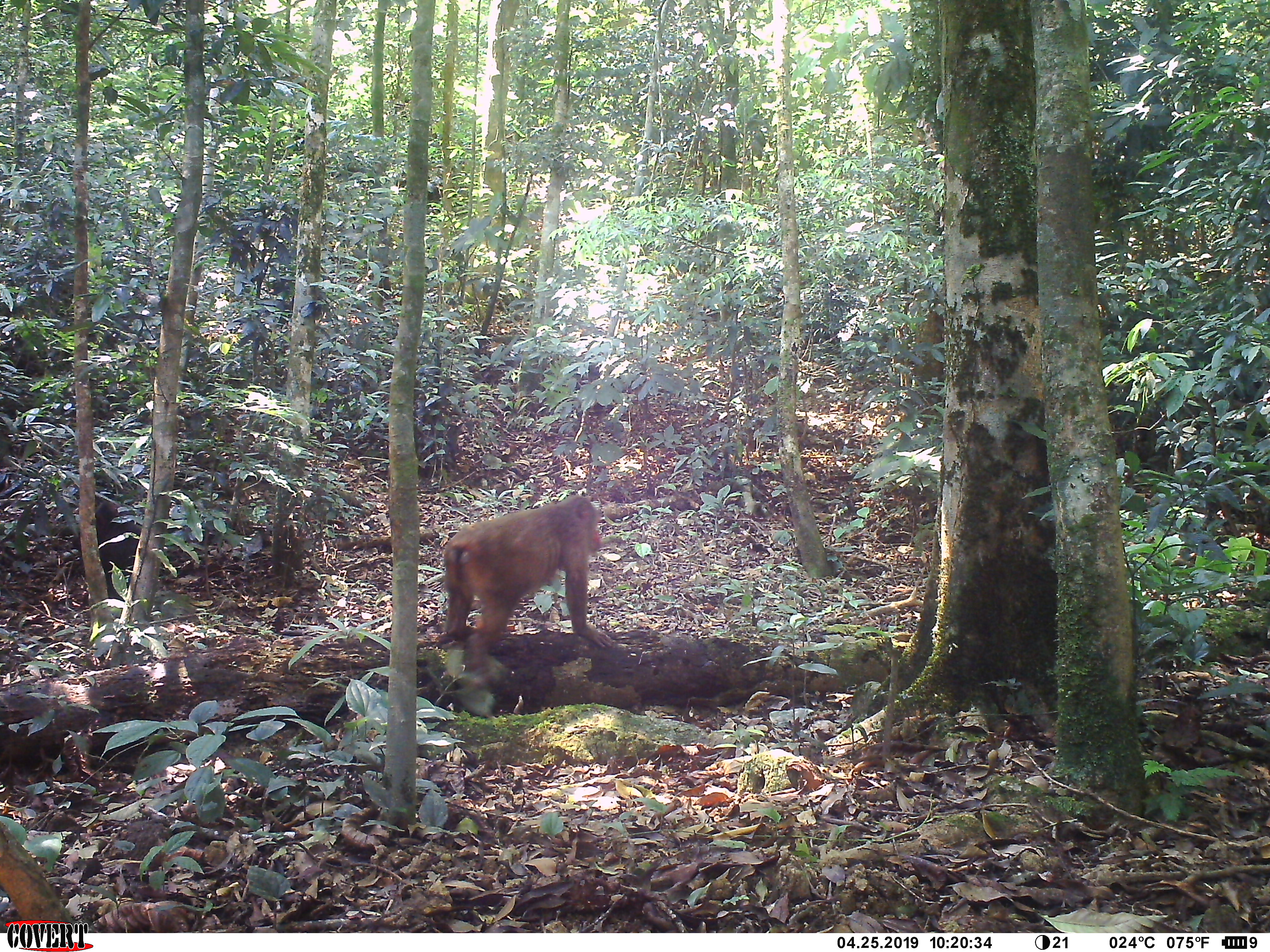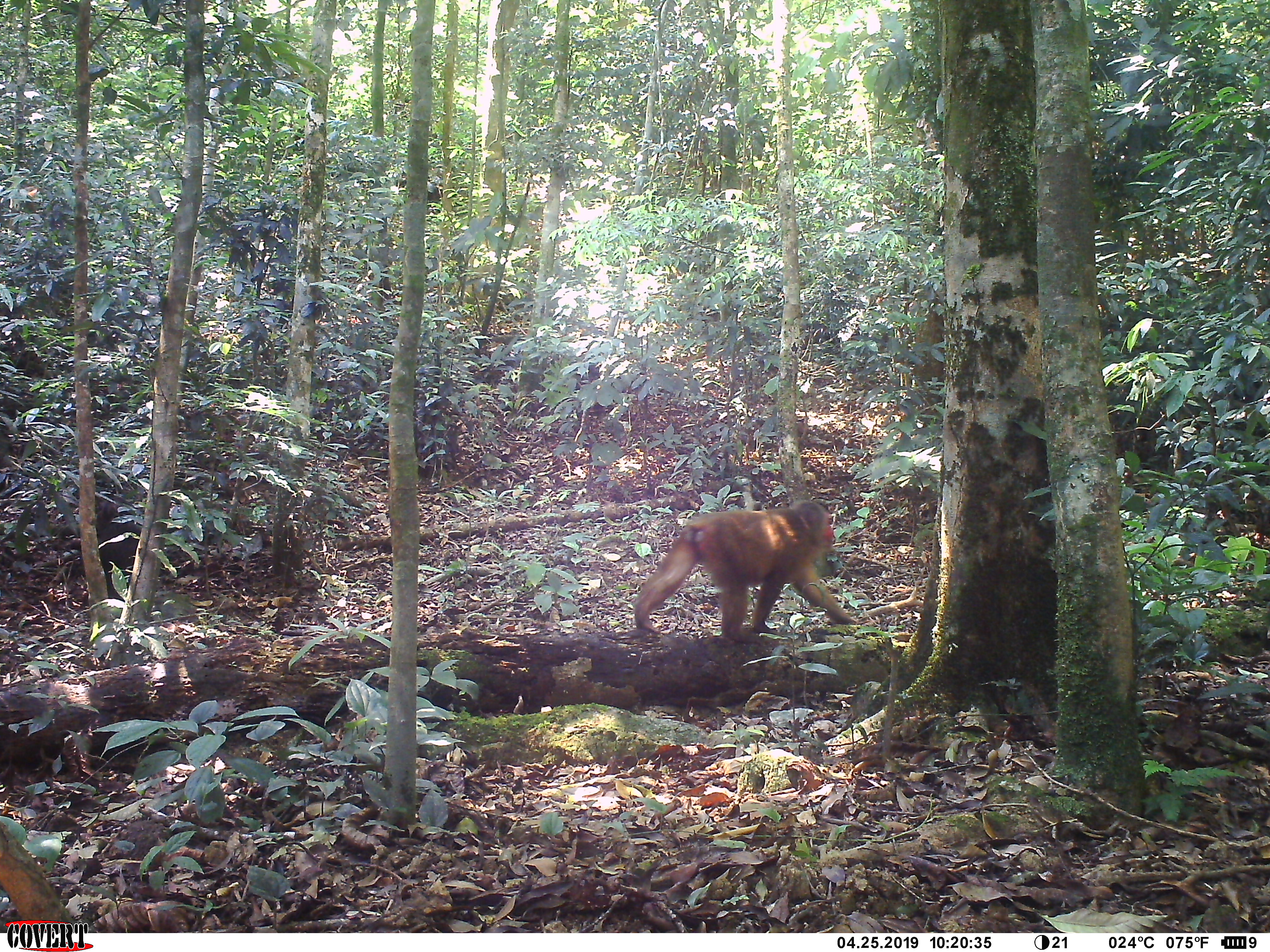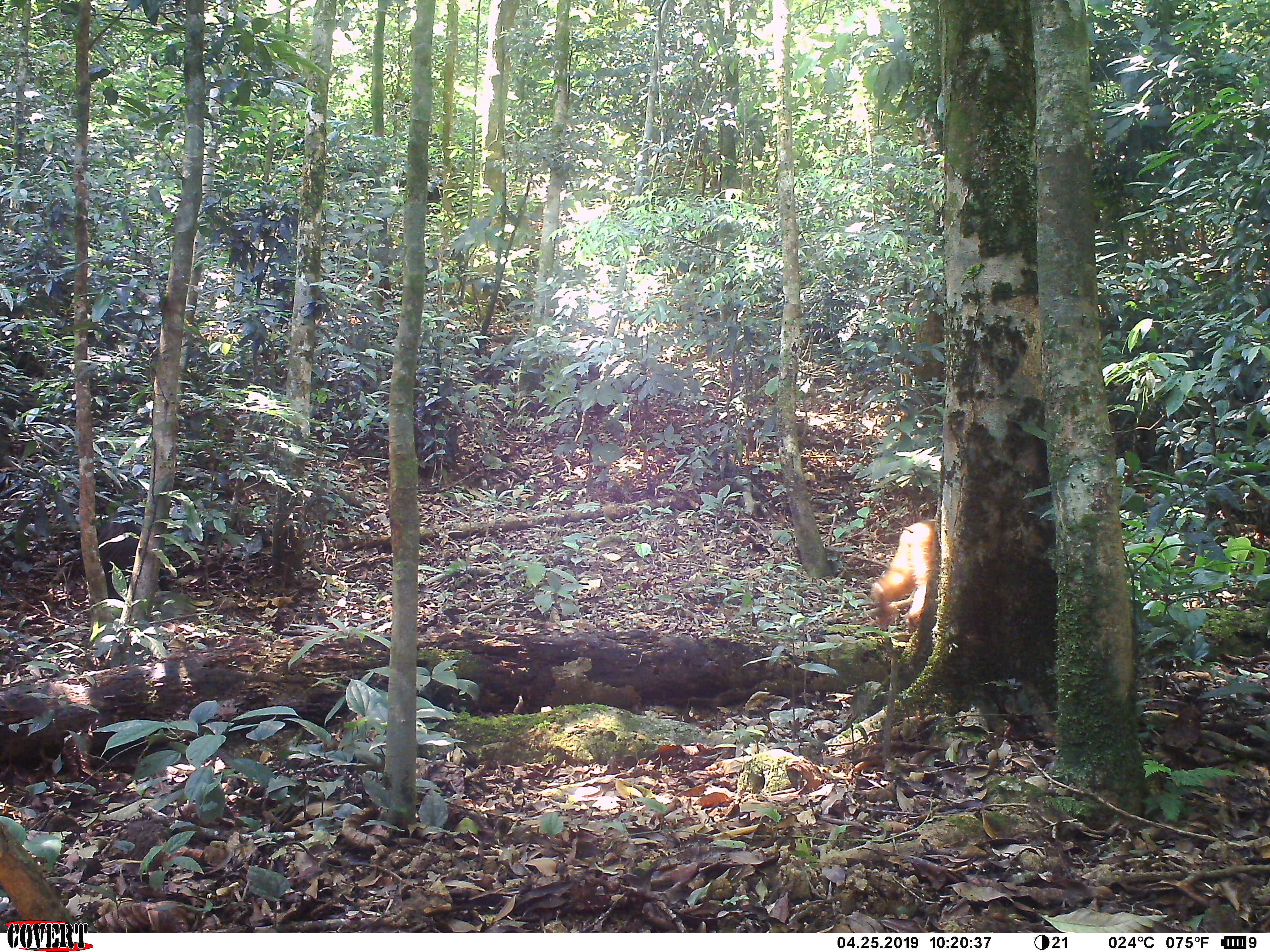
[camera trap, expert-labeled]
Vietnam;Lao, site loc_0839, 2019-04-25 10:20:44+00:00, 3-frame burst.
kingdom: Animalia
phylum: Chordata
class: Mammalia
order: Primates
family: Cercopithecidae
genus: Macaca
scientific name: Macaca arctoides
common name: stump-tailed macaque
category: stump tailed macaque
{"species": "stump tailed macaque (stump-tailed macaque) (Macaca arctoides)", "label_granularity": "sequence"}